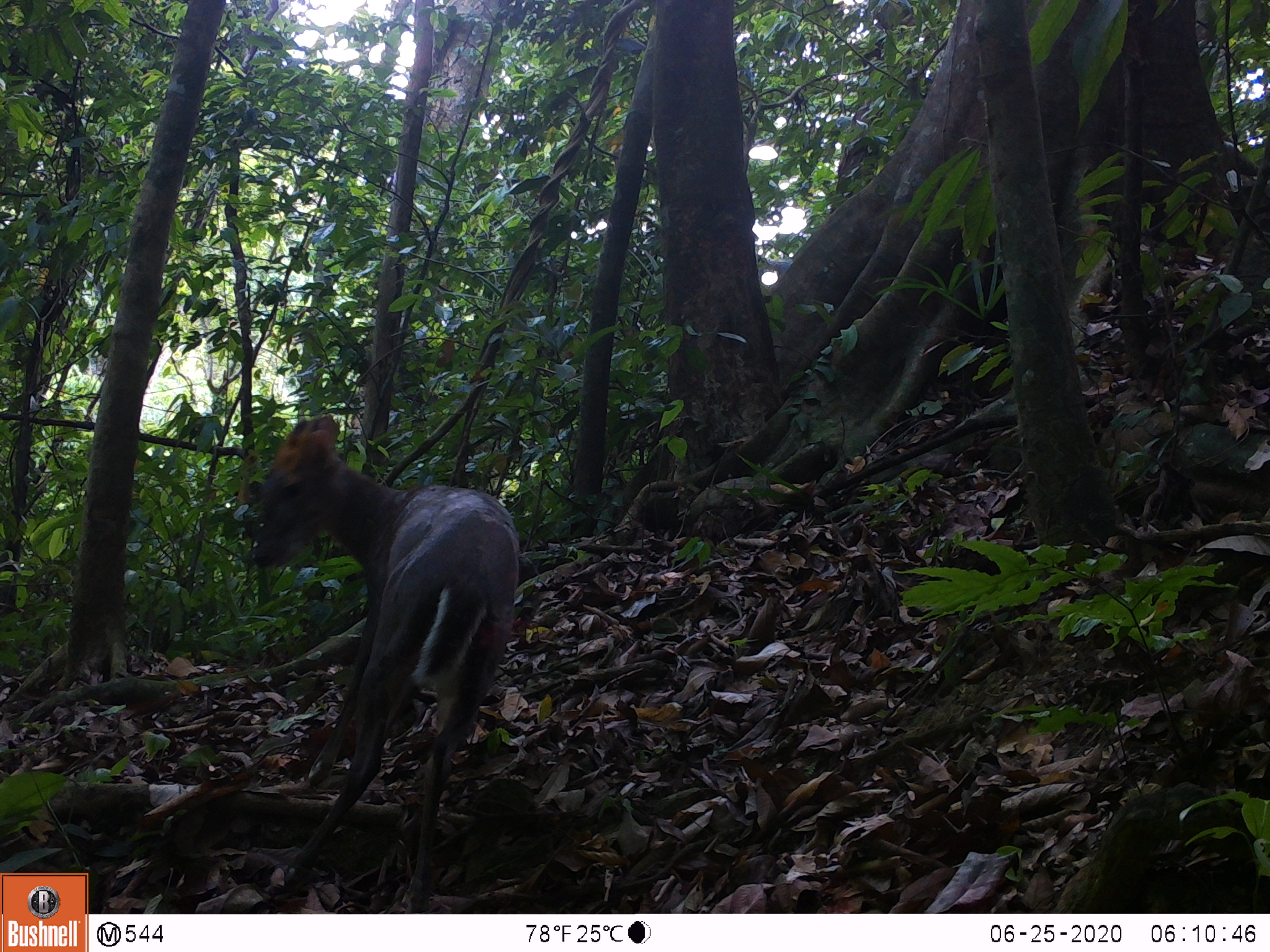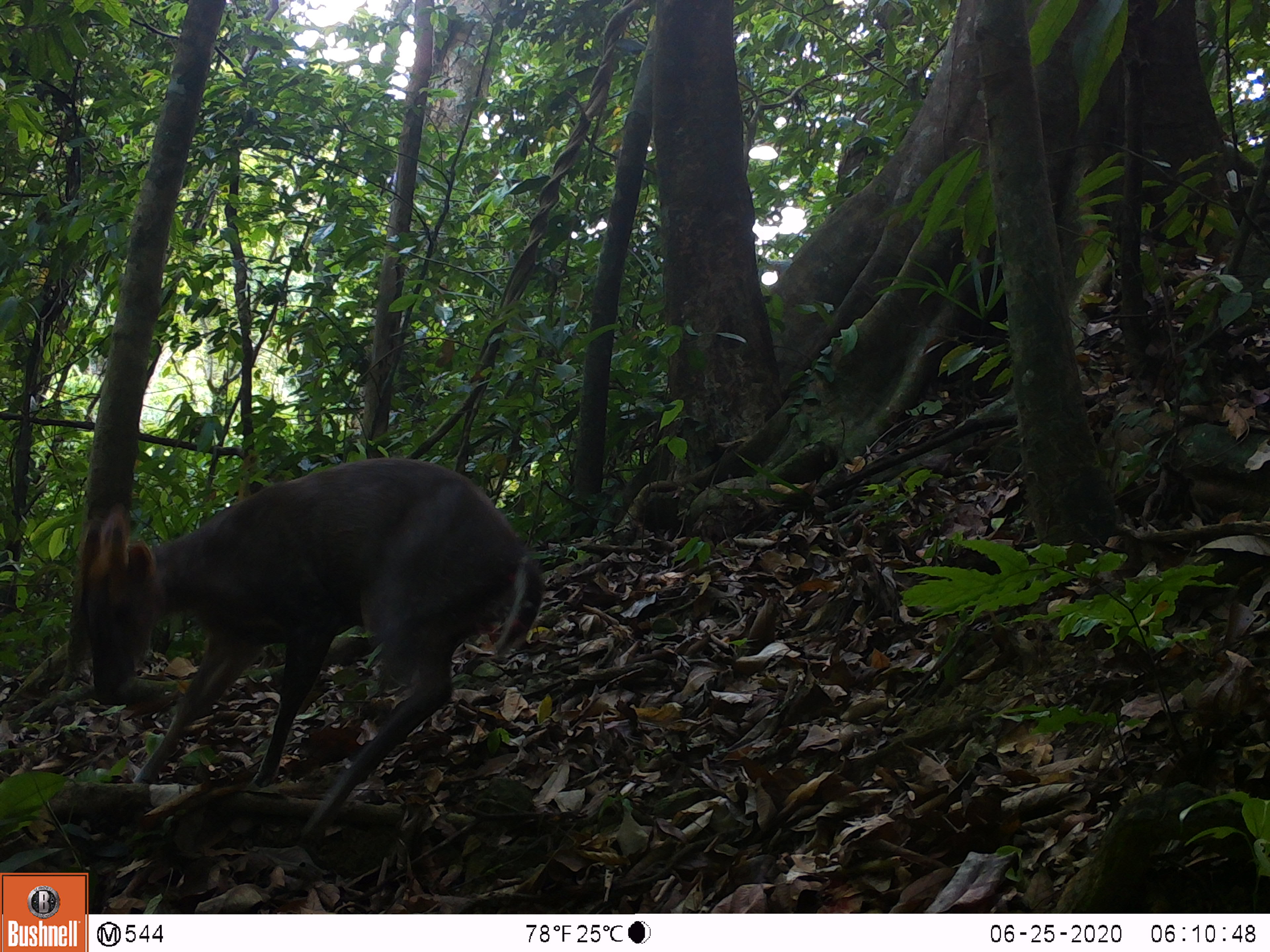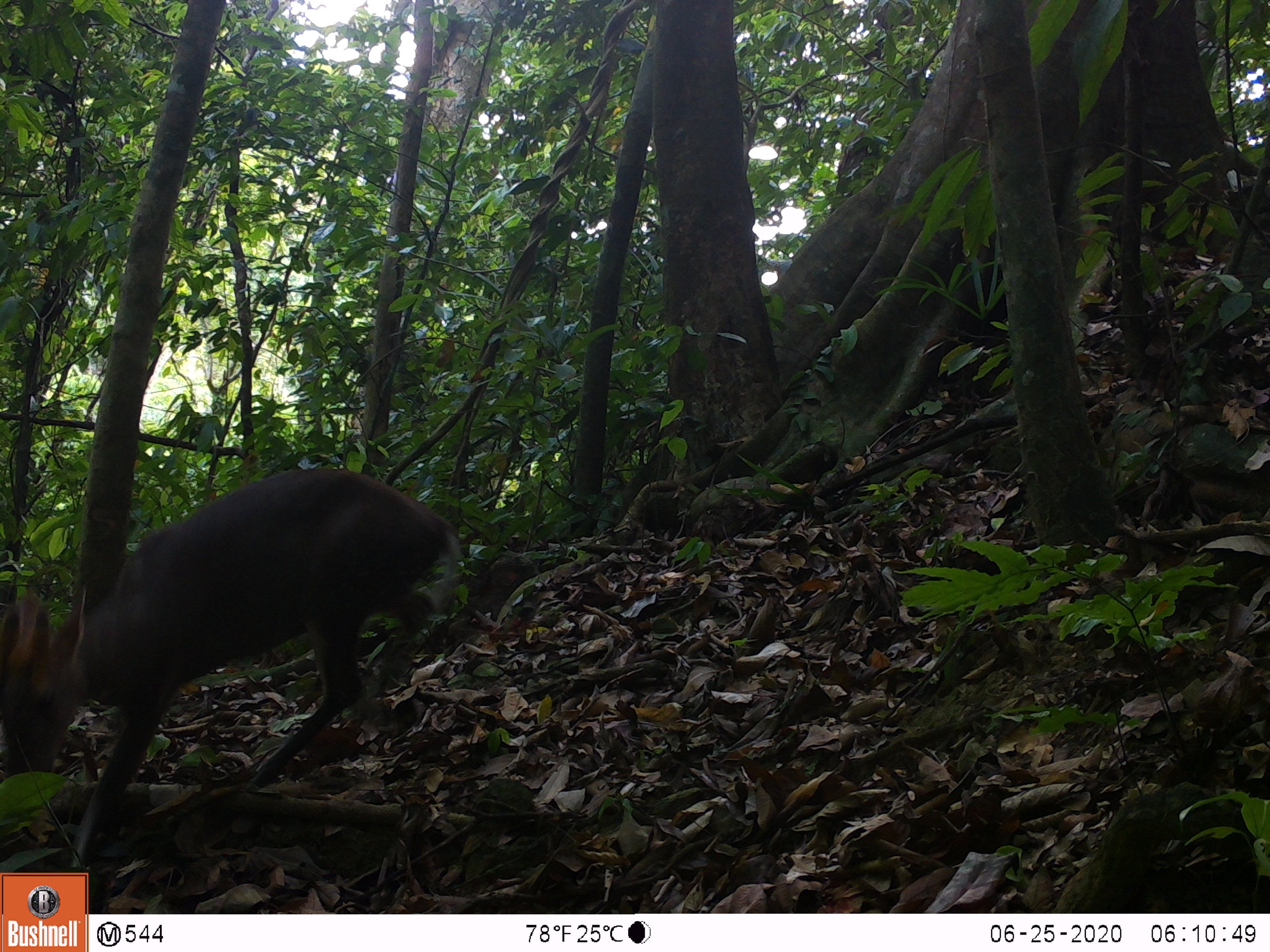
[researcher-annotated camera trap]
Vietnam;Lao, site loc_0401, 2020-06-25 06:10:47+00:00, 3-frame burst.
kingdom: Animalia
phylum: Chordata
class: Mammalia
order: Artiodactyla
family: Cervidae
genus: Muntiacus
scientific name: Muntiacus rooseveltorum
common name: roosevelt's muntjac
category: roosevelts muntjac group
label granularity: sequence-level